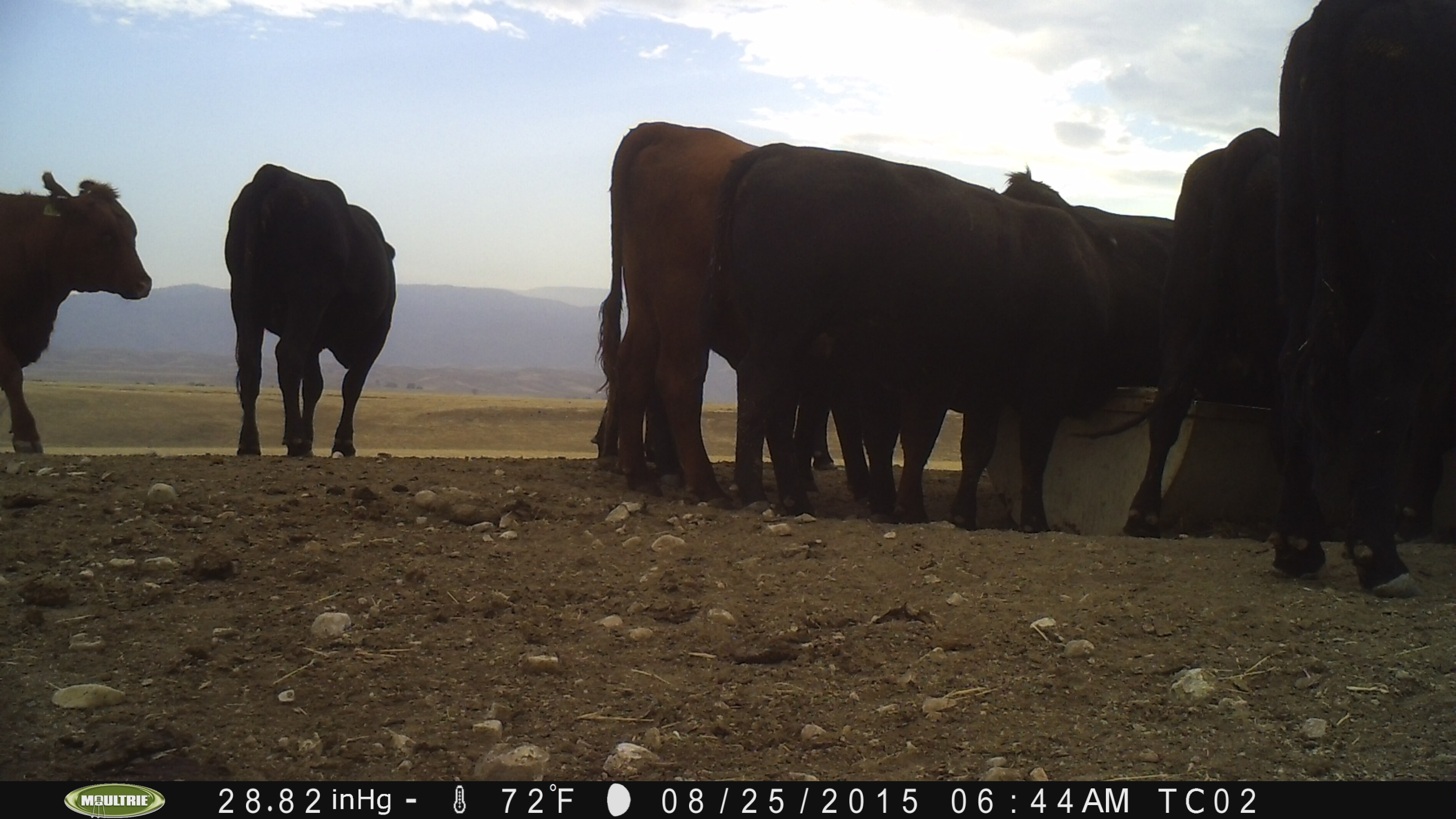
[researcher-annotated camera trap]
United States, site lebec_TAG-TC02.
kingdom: Animalia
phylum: Chordata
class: Mammalia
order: Artiodactyla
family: Bovidae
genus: Bos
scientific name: Bos taurus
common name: domestic cow